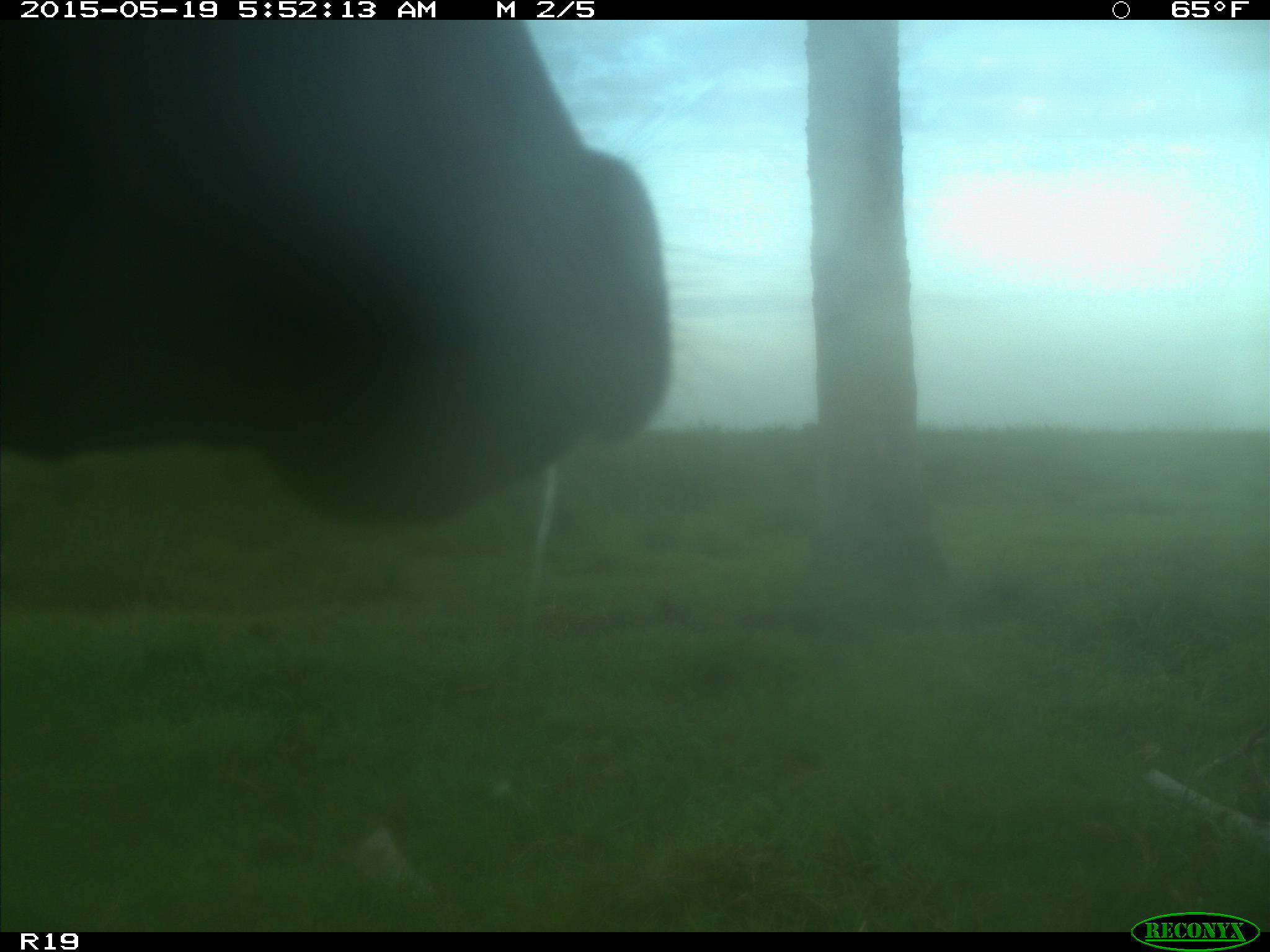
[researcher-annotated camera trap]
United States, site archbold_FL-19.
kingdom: Animalia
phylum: Chordata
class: Mammalia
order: Artiodactyla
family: Bovidae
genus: Bos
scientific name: Bos taurus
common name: domestic cow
Bos taurus (domestic cow).